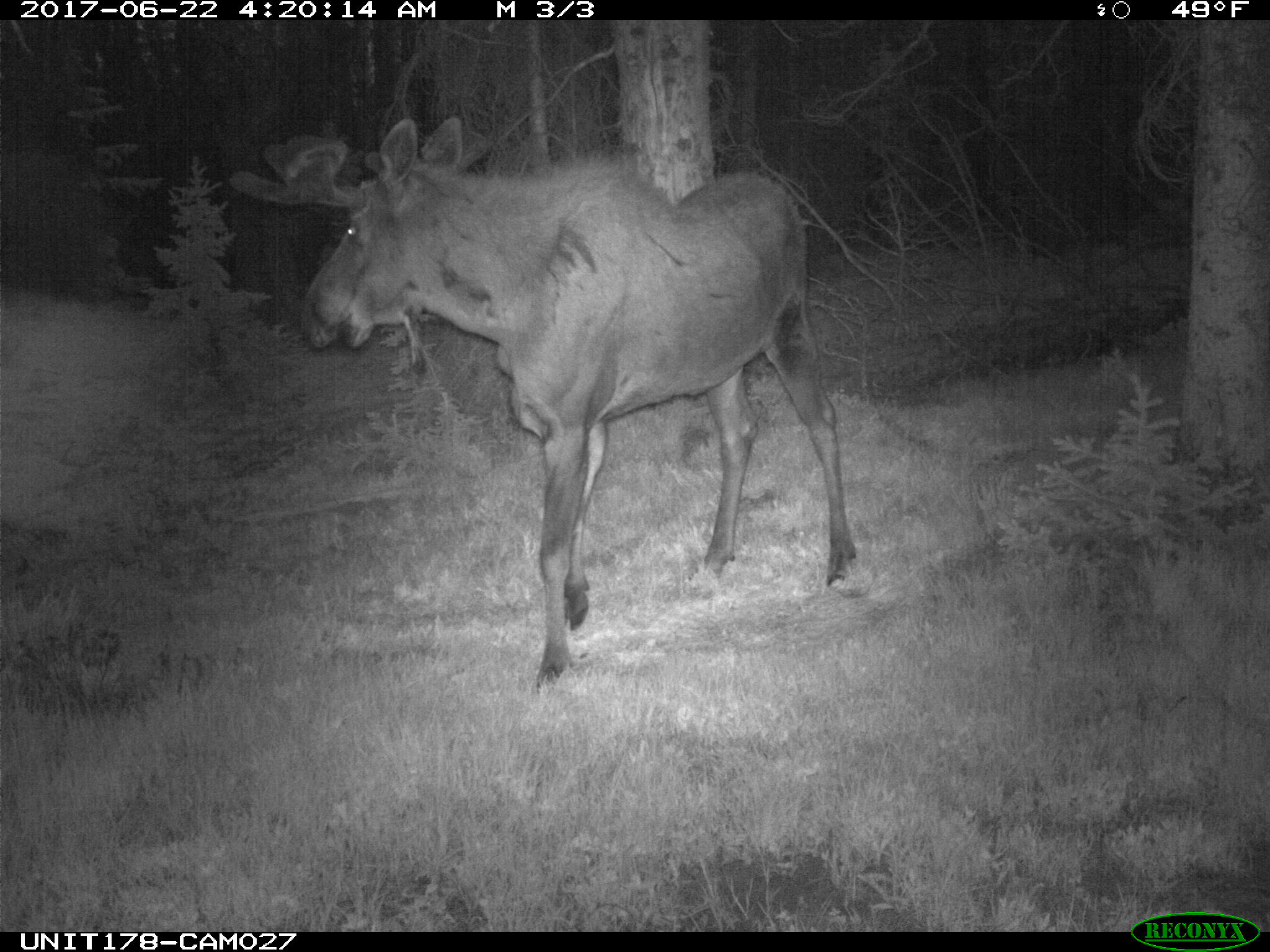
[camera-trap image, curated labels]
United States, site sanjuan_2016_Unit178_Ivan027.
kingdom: Animalia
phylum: Chordata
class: Mammalia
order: Artiodactyla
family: Cervidae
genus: Alces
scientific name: Alces alces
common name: moose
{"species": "Alces alces (moose)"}